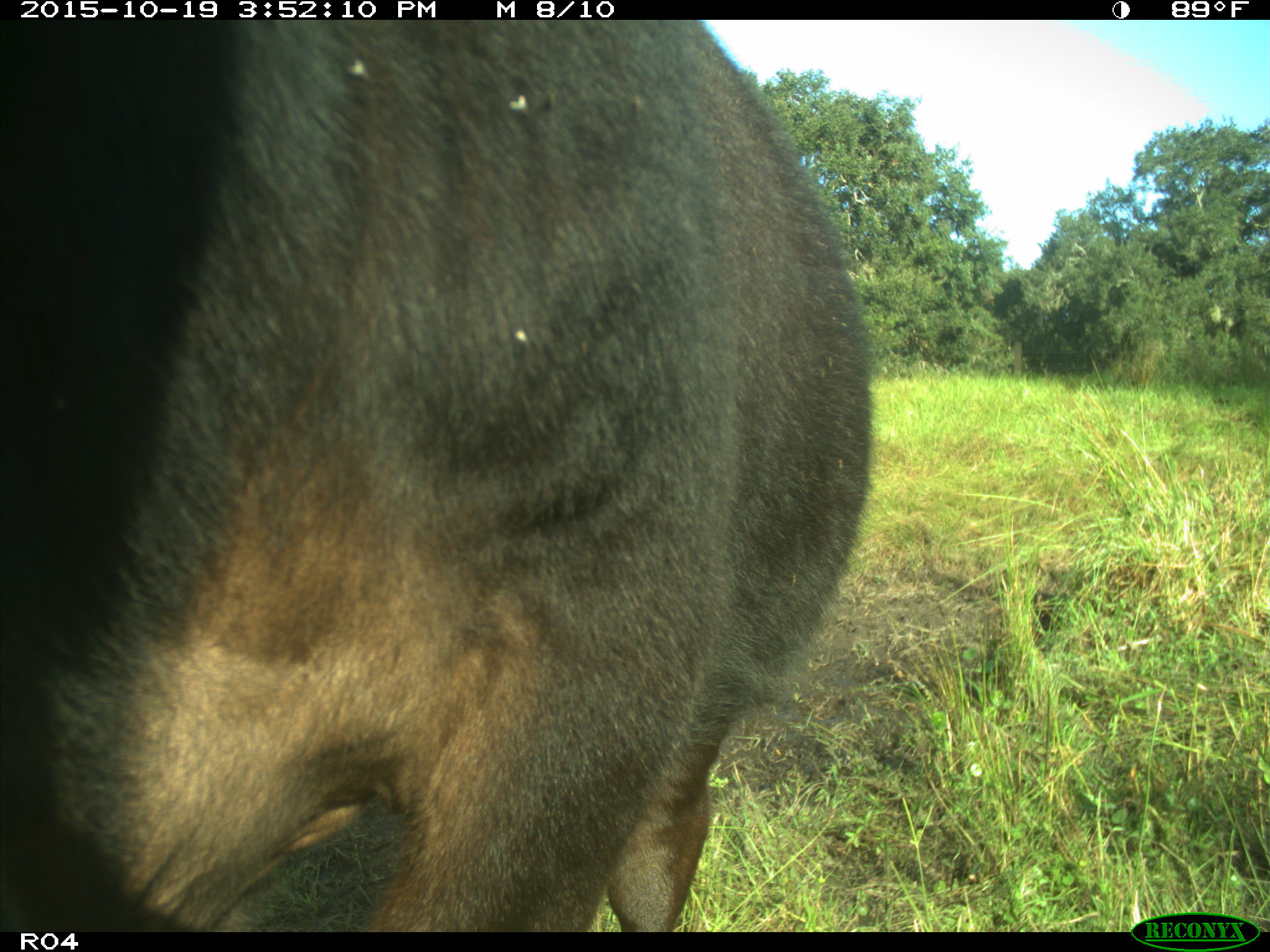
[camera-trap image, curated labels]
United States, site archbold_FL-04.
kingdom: Animalia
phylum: Chordata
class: Mammalia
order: Artiodactyla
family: Bovidae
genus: Bos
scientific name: Bos taurus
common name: domestic cow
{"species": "Bos taurus (domestic cow)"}